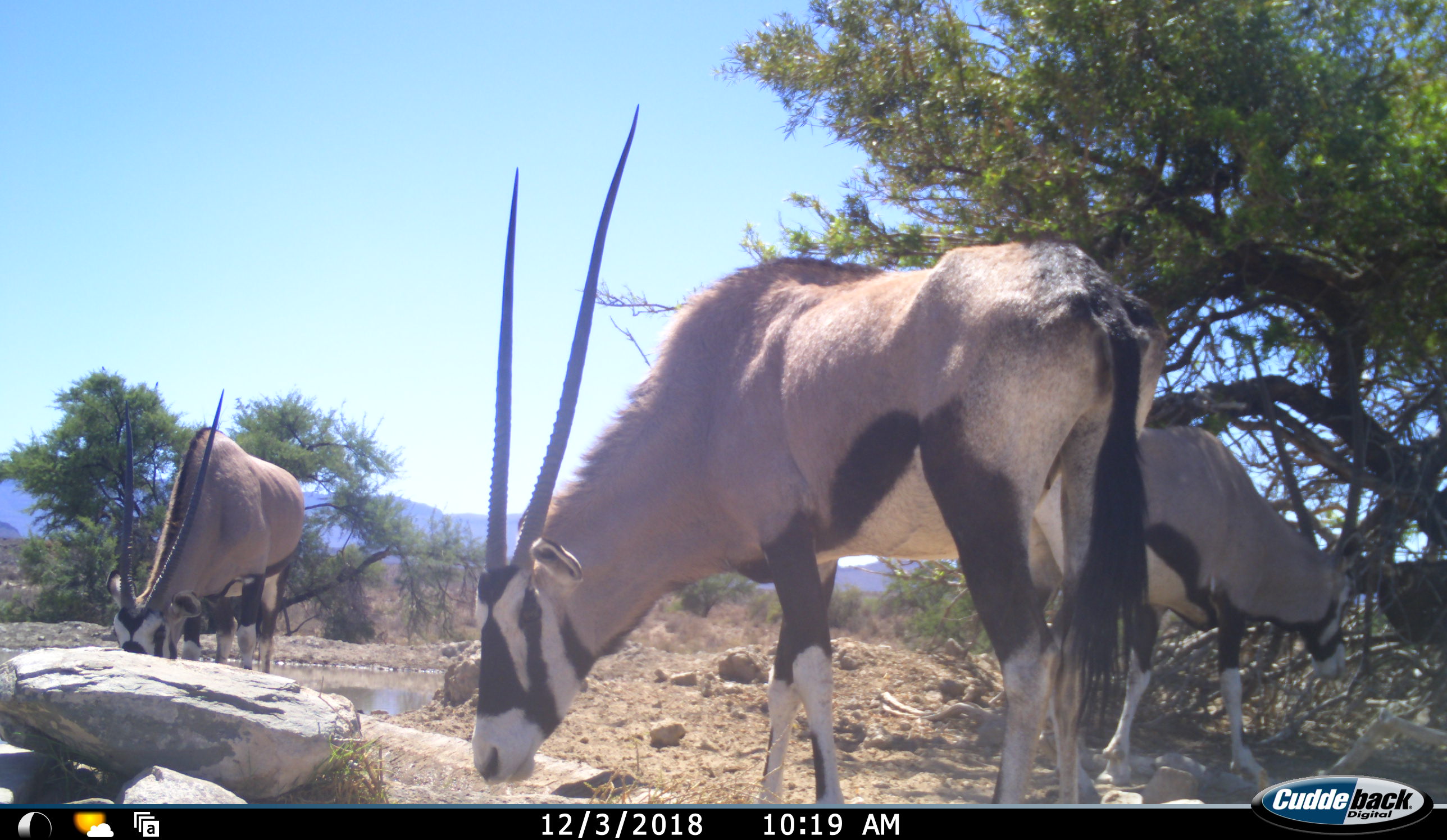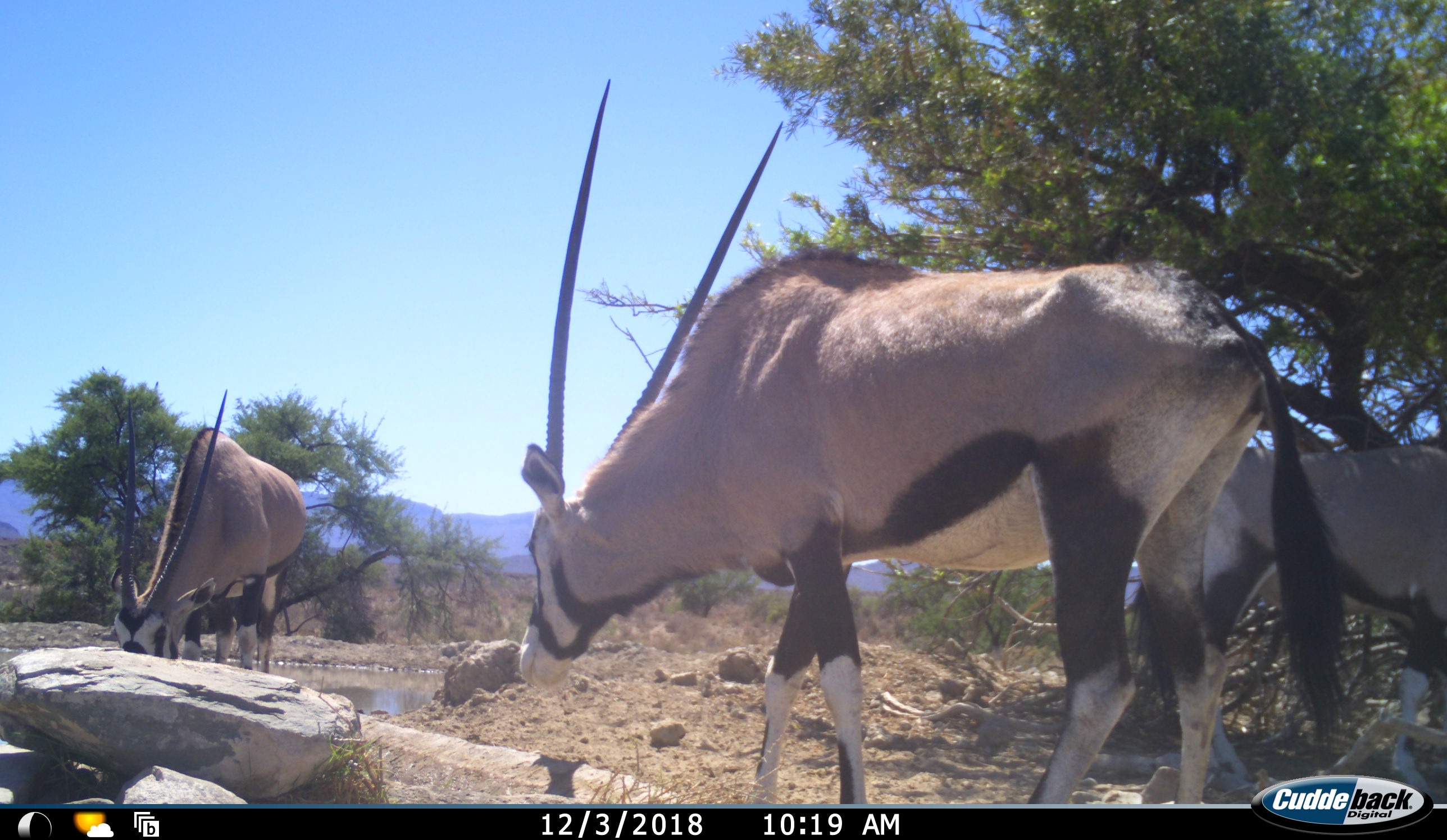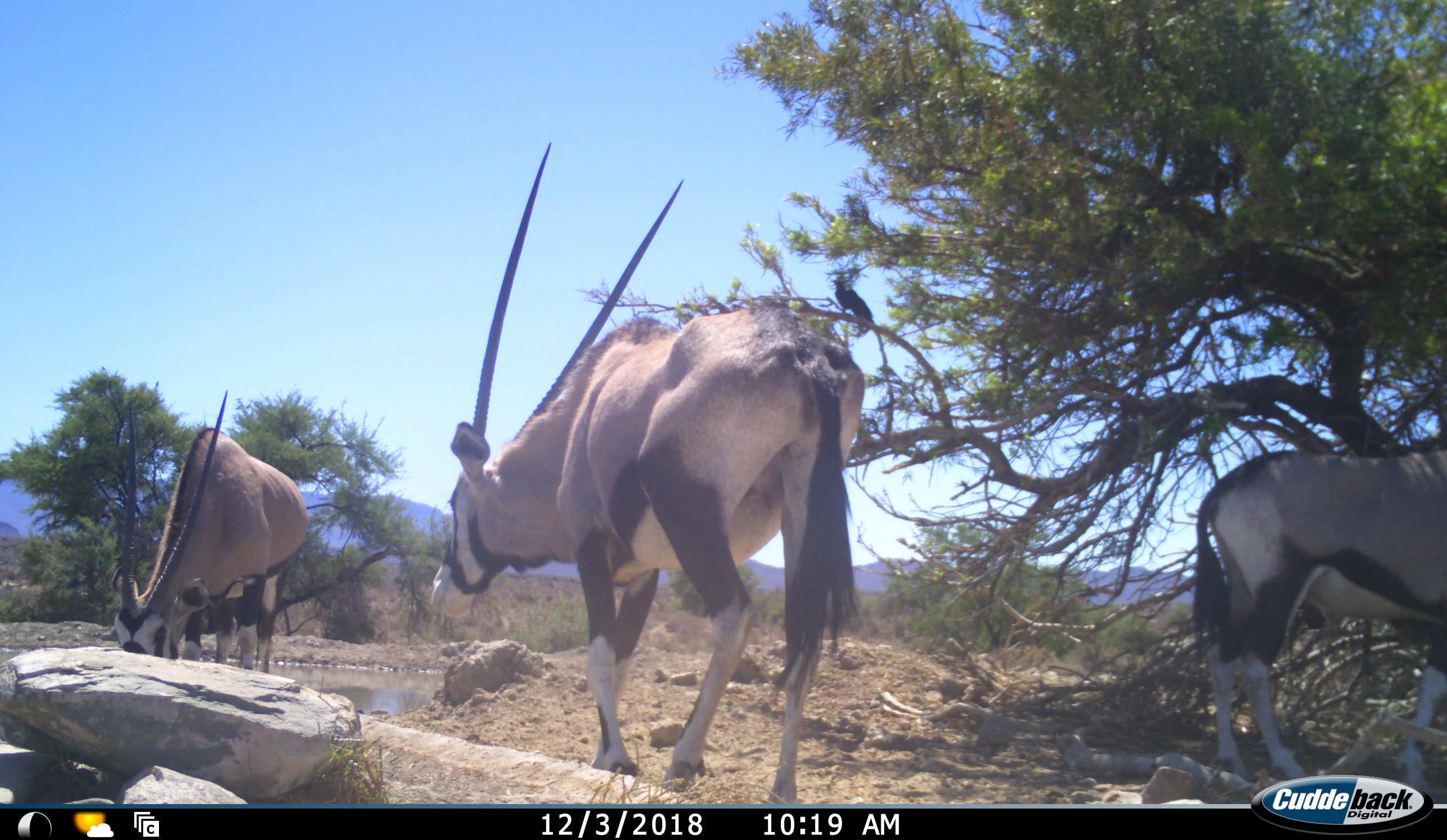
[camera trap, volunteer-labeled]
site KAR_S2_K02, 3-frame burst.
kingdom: Animalia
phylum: Chordata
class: Mammalia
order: Artiodactyla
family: Bovidae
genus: Oryx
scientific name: Oryx gazella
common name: gemsbok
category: oryx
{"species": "oryx (gemsbok) (Oryx gazella)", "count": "3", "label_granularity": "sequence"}